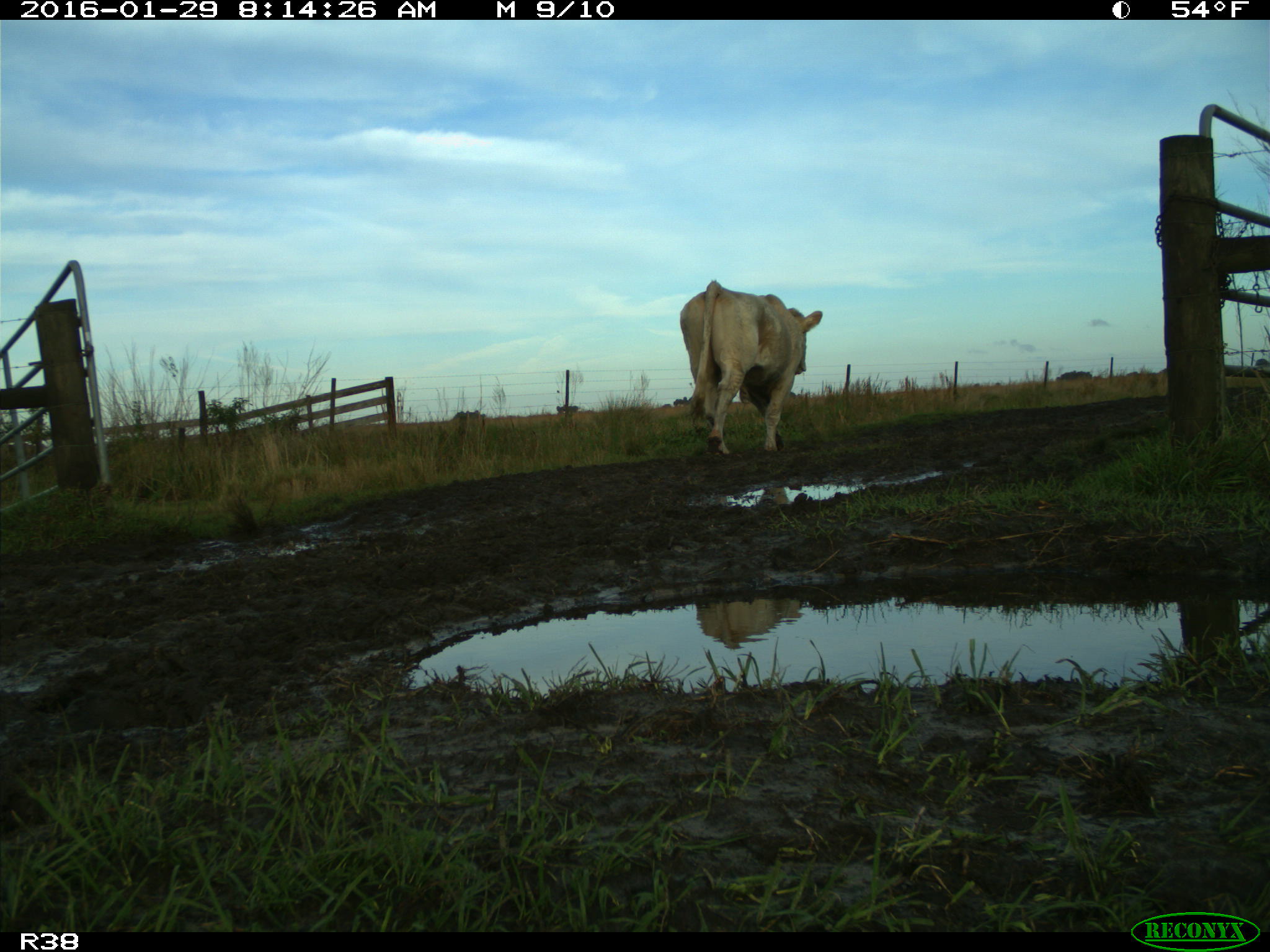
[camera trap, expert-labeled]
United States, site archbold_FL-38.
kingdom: Animalia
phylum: Chordata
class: Mammalia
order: Artiodactyla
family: Bovidae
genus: Bos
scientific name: Bos taurus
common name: domestic cow